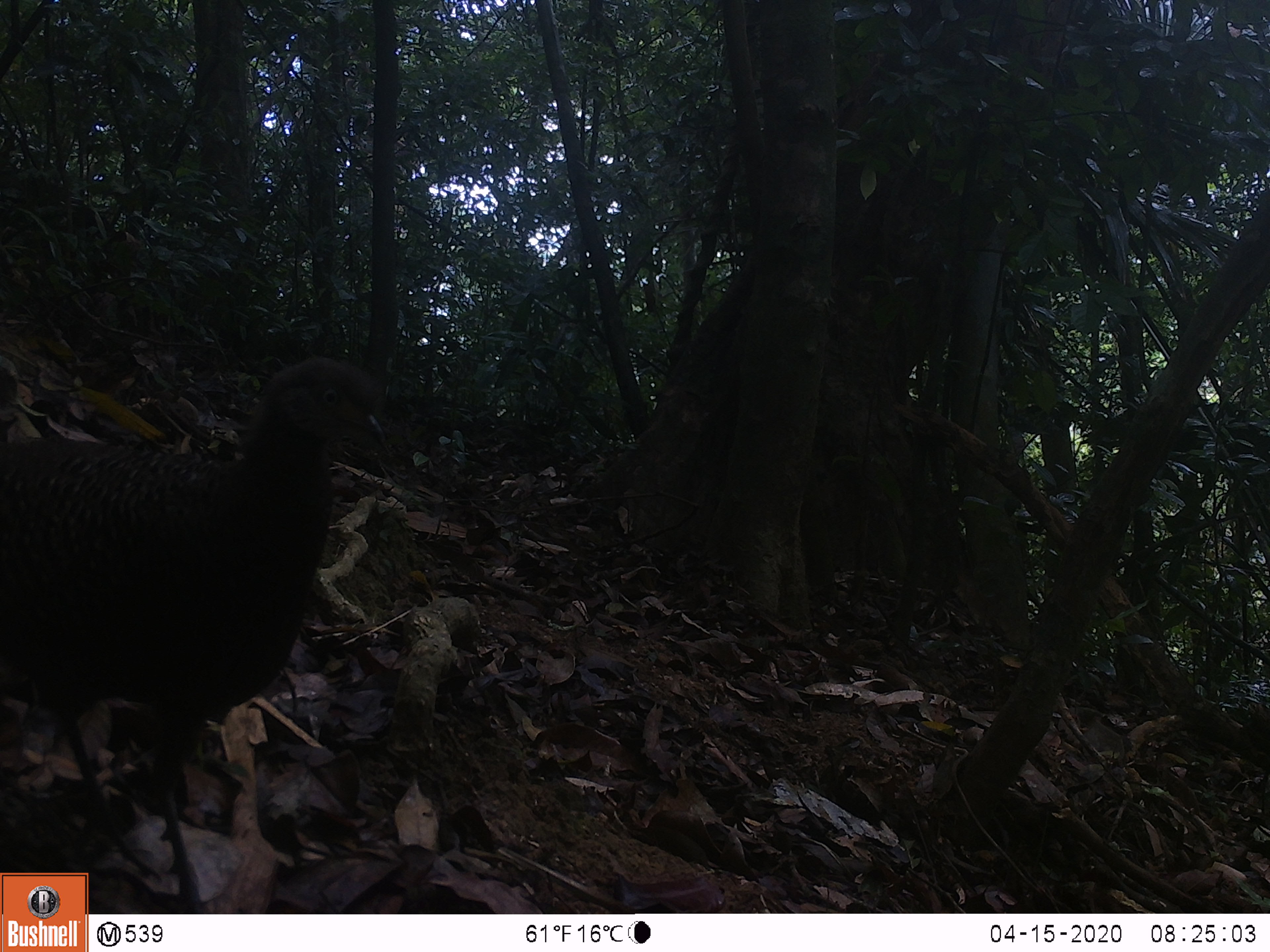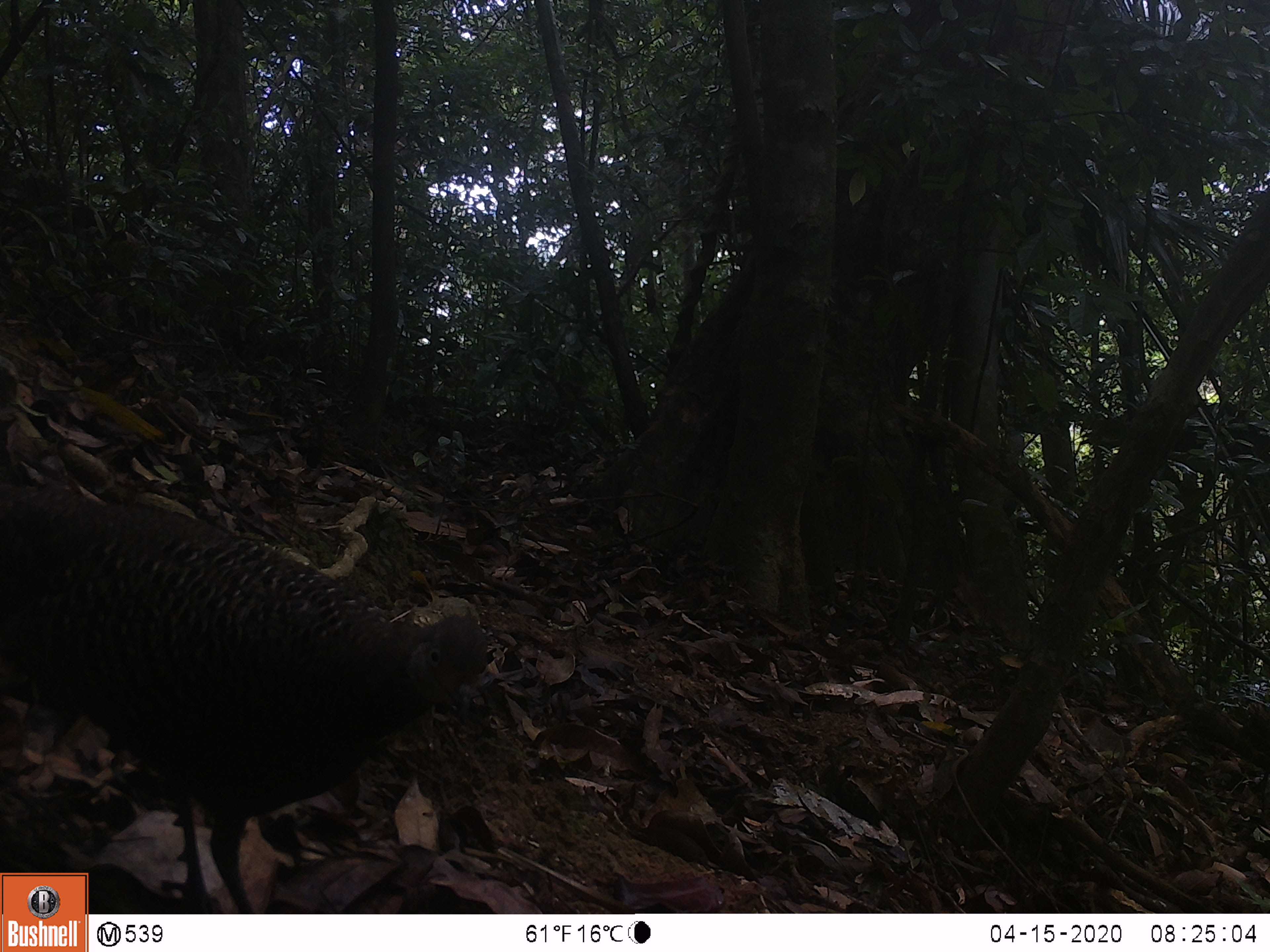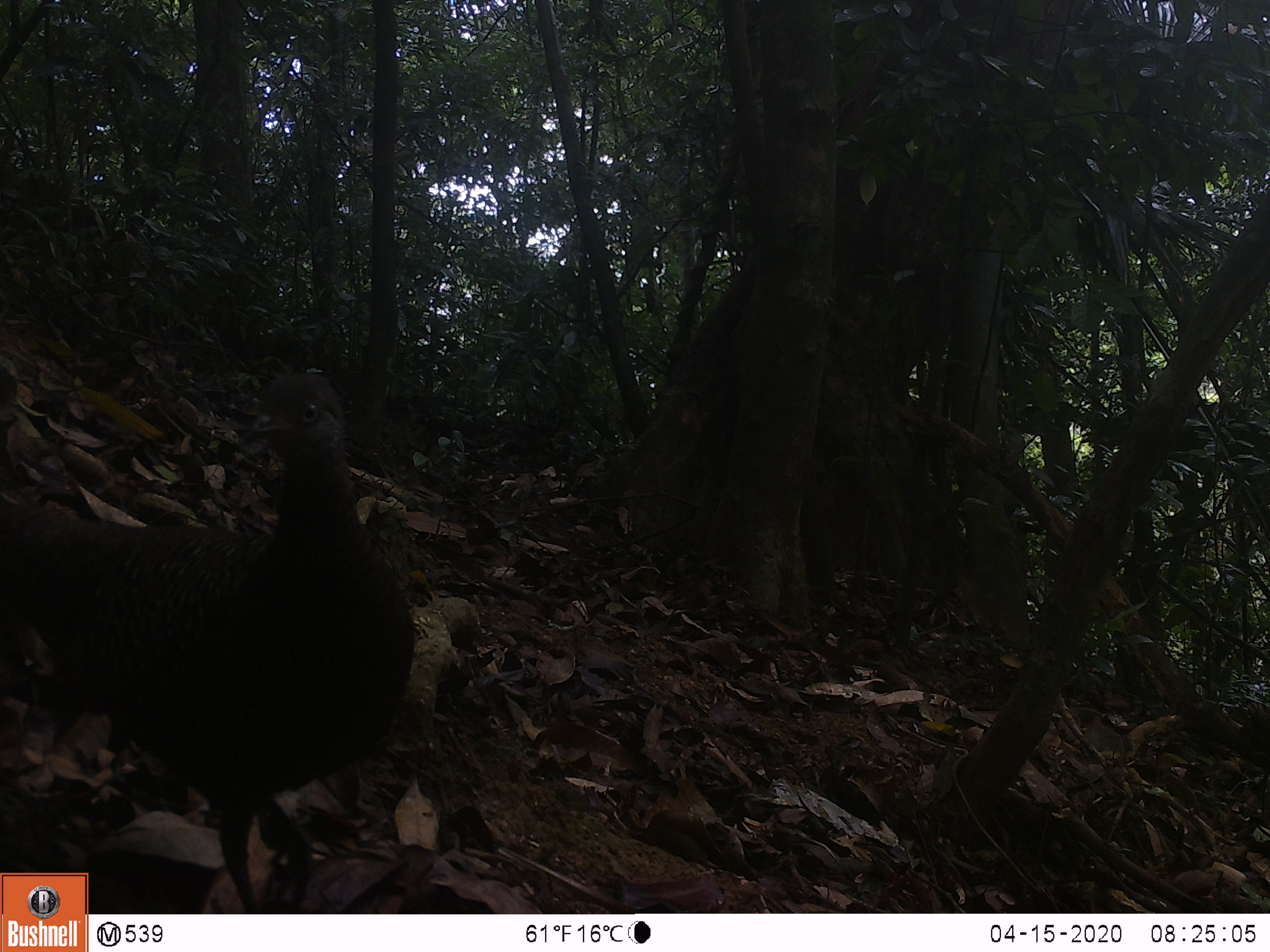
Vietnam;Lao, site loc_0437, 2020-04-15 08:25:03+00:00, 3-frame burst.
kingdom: Animalia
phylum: Chordata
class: Aves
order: Galliformes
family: Phasianidae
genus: Polyplectron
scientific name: Polyplectron bicalcaratum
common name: gray peacock-pheasant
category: grey peacock pheasant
Grey peacock pheasant (gray peacock-pheasant) (Polyplectron bicalcaratum). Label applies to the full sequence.